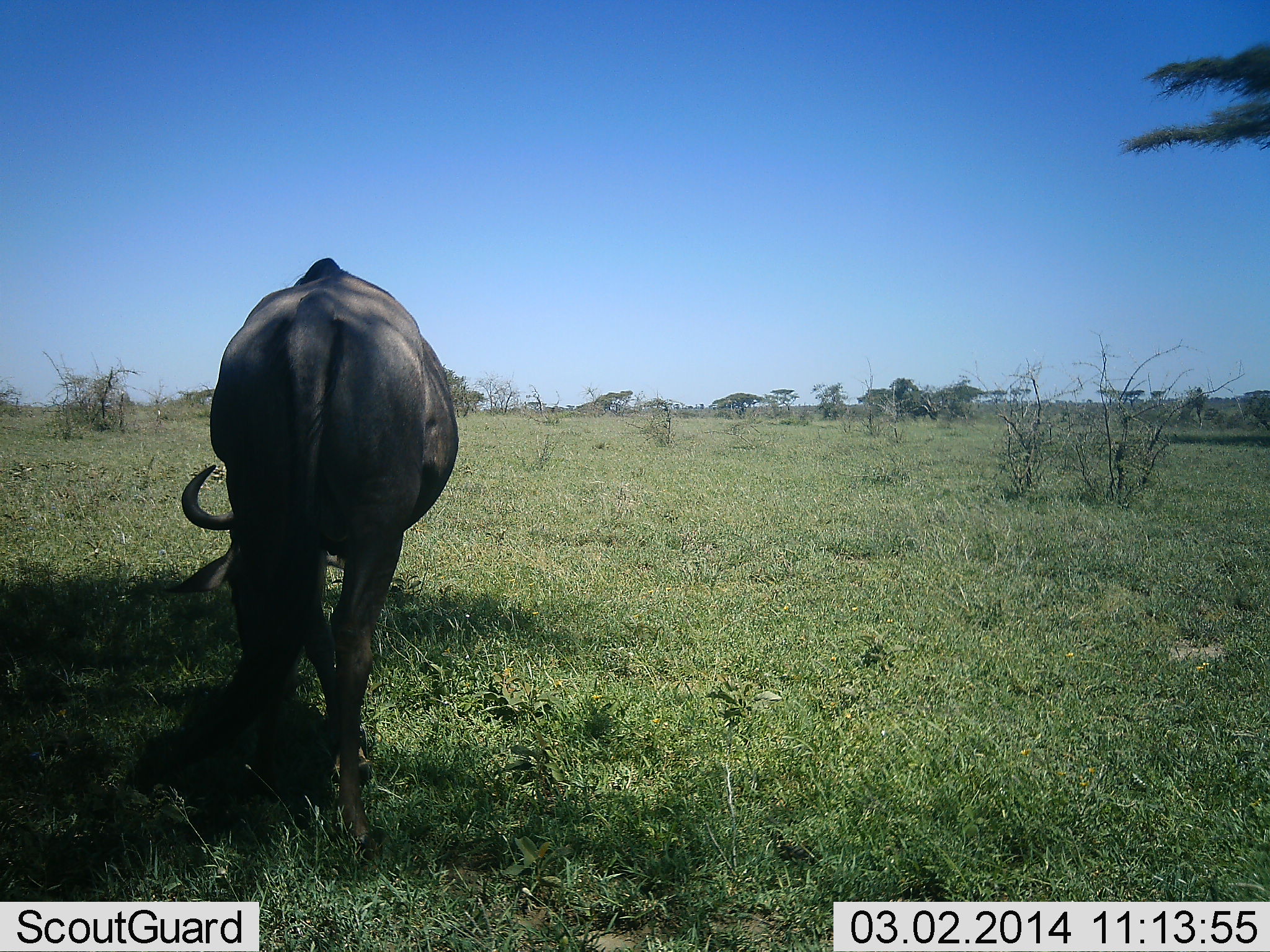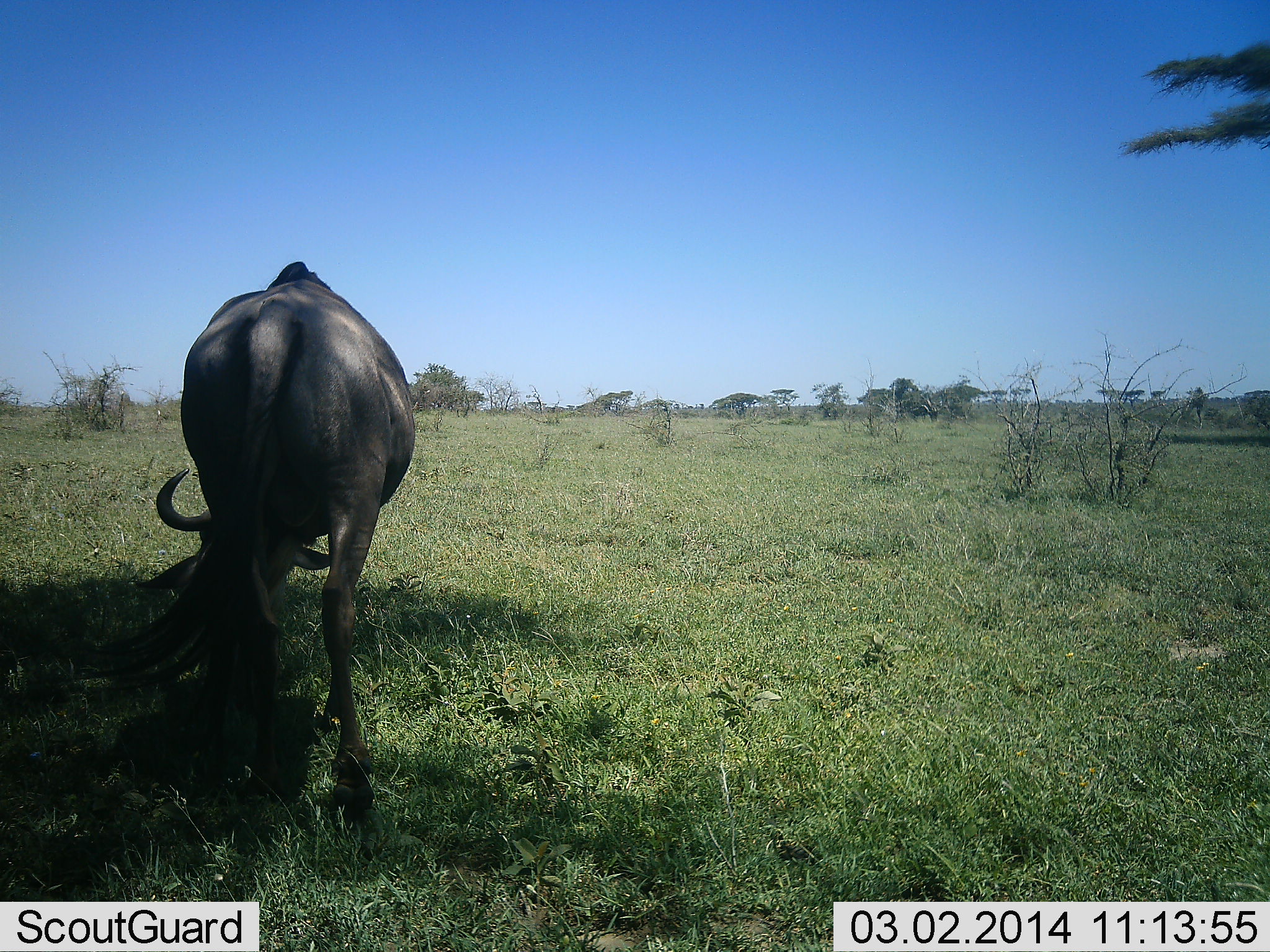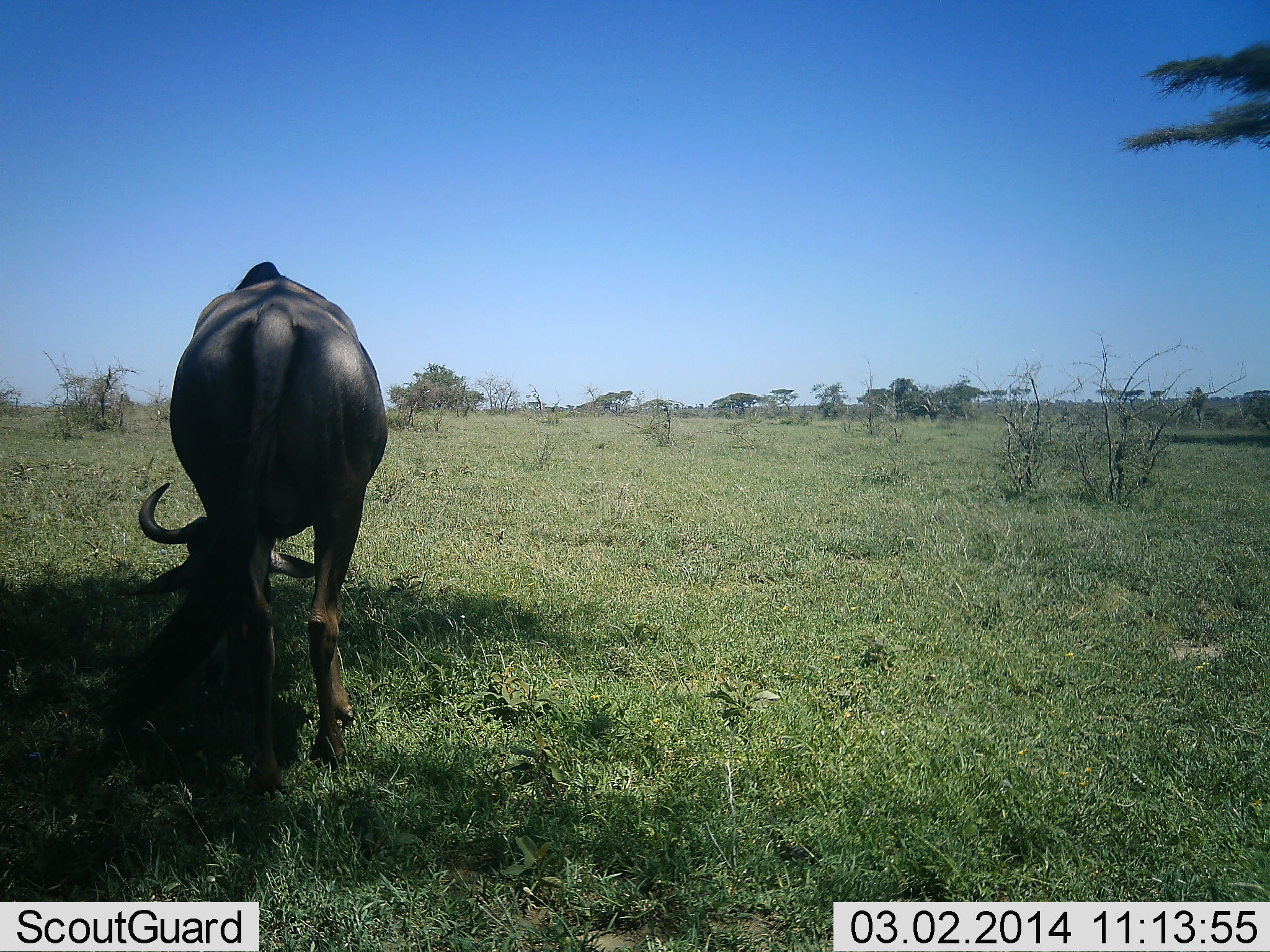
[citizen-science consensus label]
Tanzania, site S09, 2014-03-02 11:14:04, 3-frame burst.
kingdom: Animalia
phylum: Chordata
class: Mammalia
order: Artiodactyla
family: Bovidae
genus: Connochaetes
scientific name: Connochaetes taurinus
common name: blue wildebeest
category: wildebeest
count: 1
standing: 30%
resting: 0%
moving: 0%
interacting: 0%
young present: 0%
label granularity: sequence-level